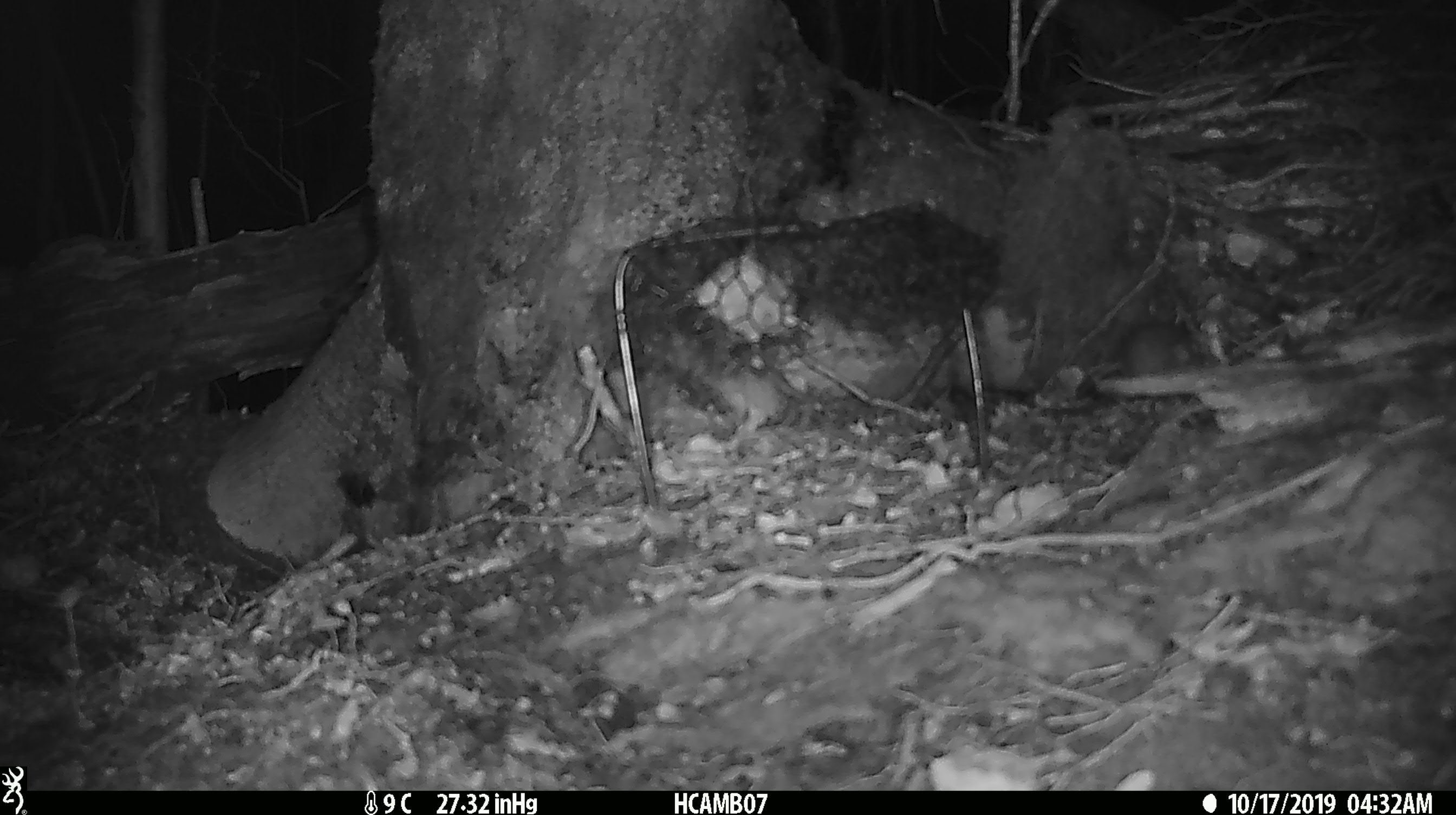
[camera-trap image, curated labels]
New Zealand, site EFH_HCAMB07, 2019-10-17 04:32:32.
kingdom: Animalia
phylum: Chordata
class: Mammalia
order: Rodentia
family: Muridae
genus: Mus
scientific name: Mus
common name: mouse